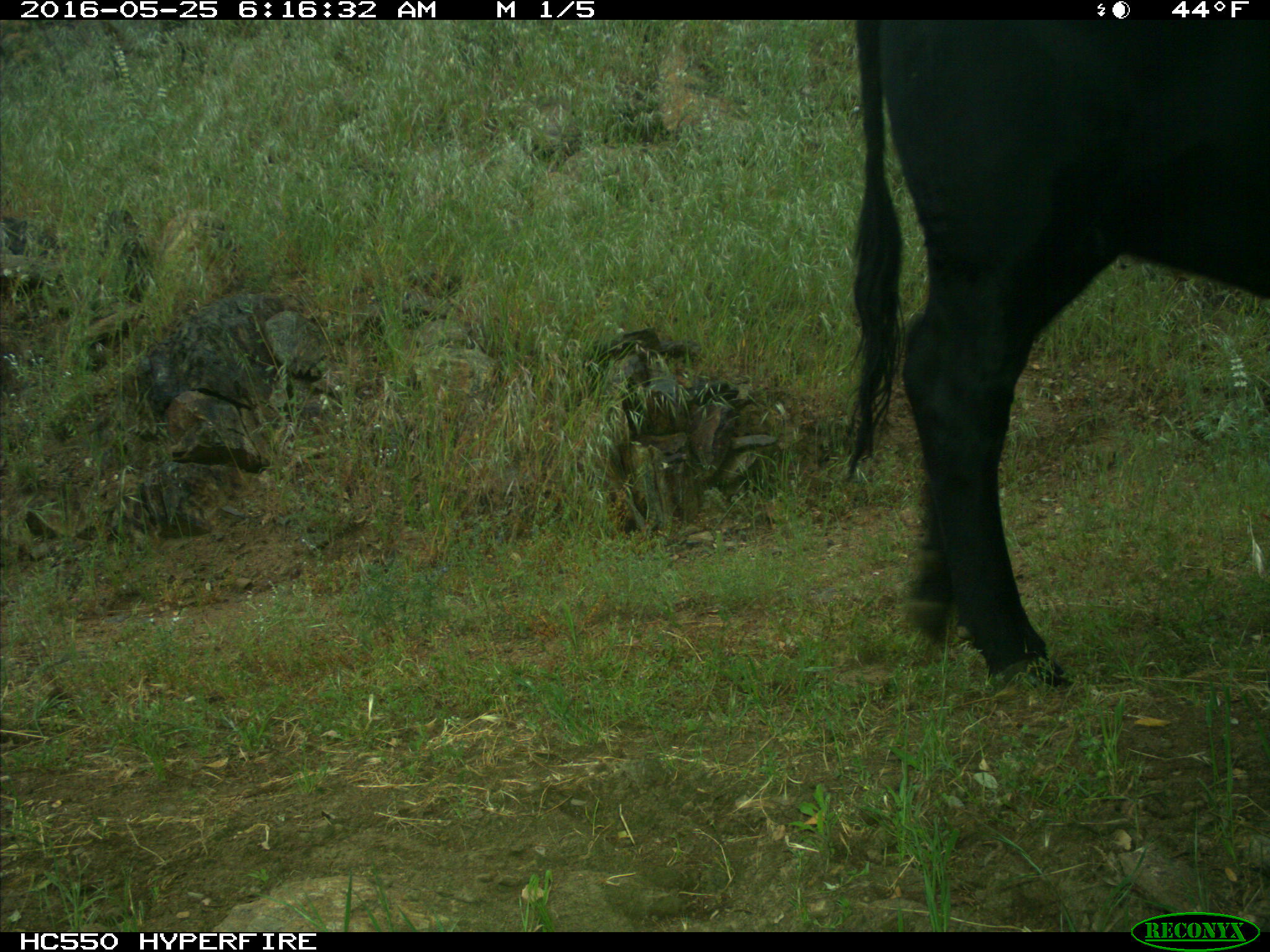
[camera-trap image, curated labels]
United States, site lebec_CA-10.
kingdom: Animalia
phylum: Chordata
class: Mammalia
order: Artiodactyla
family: Bovidae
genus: Bos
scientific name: Bos taurus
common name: domestic cow